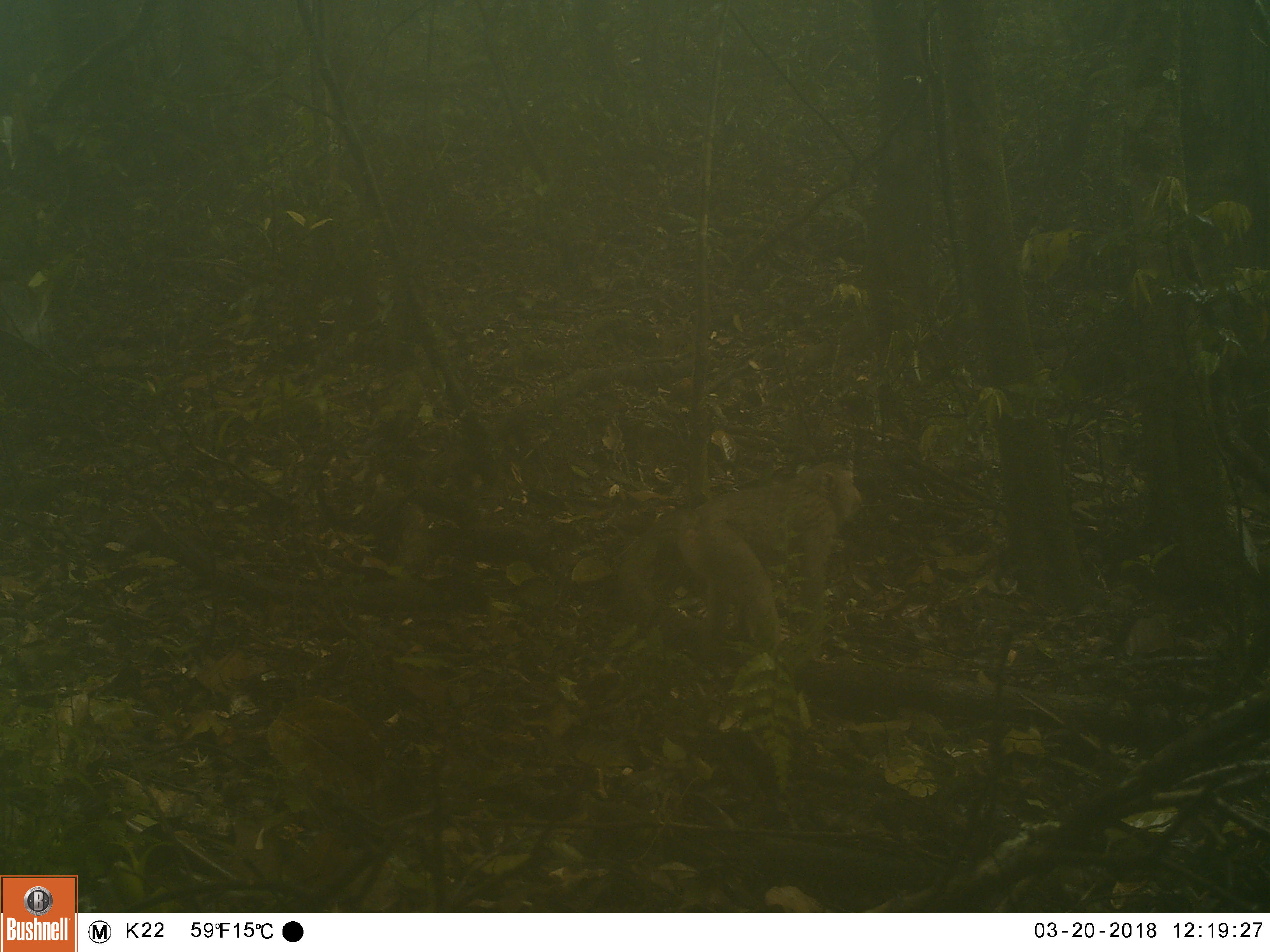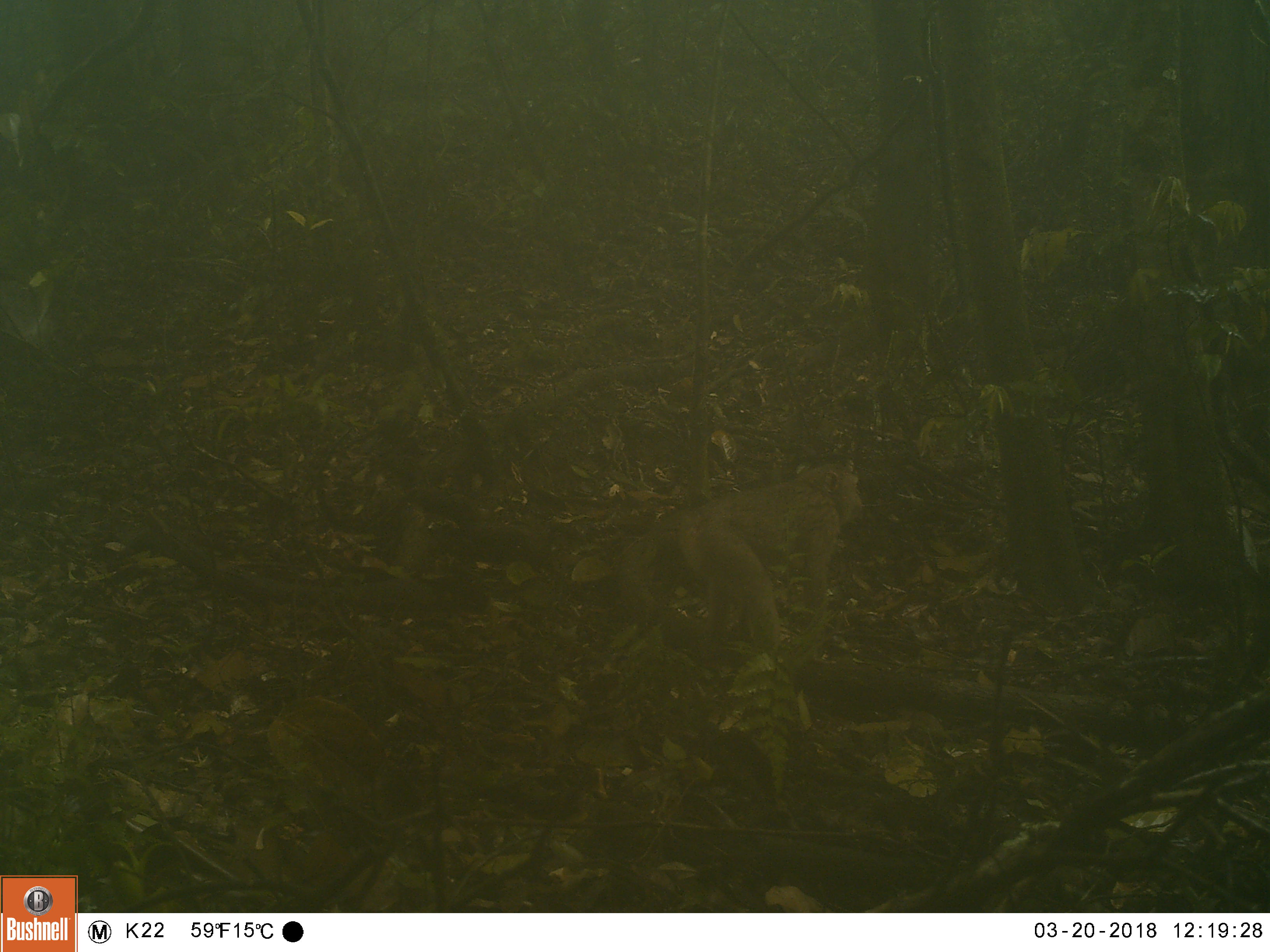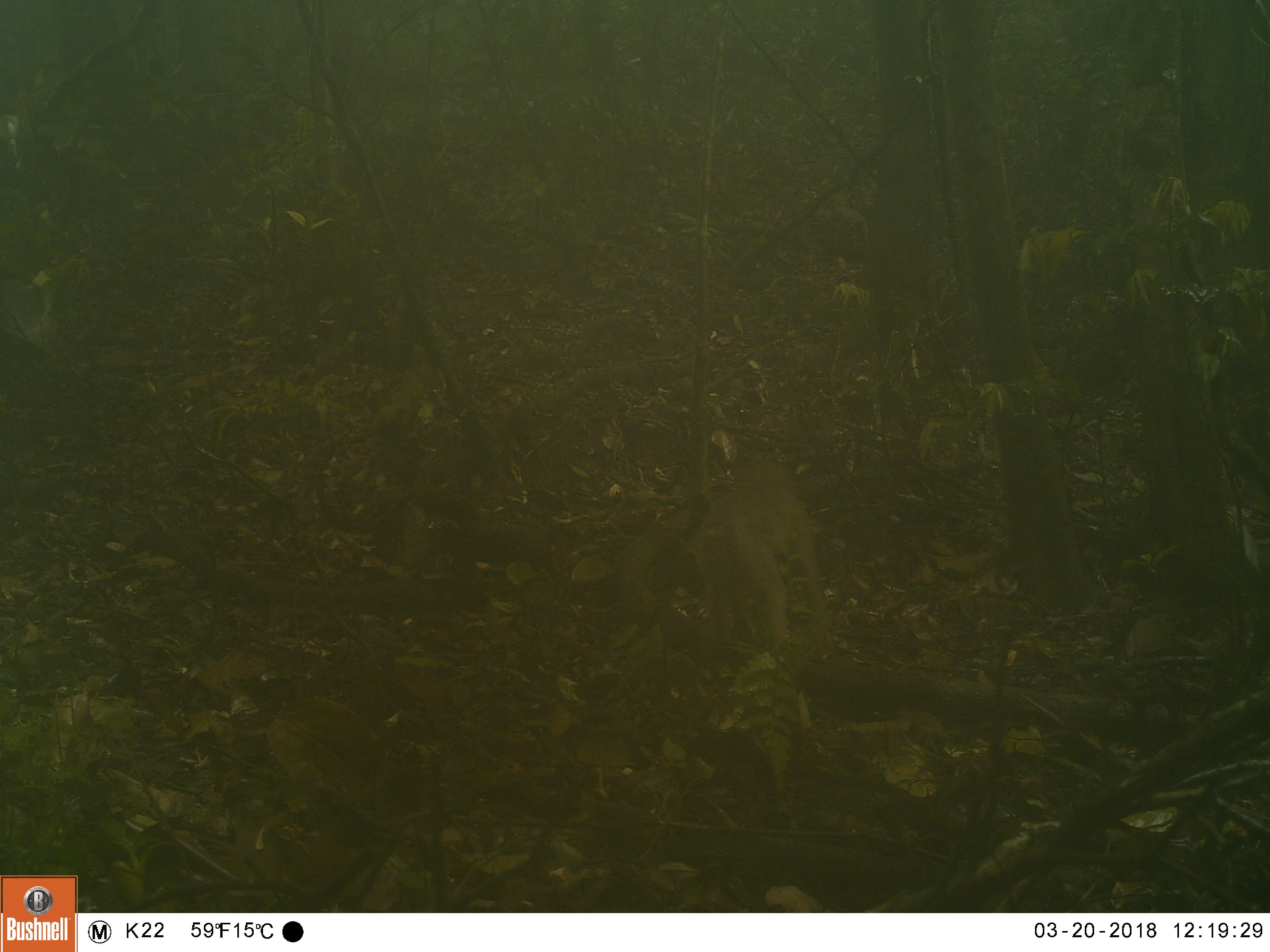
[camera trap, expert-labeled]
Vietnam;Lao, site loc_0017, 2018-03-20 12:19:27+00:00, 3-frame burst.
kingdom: Animalia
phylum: Chordata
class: Mammalia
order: Primates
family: Cercopithecidae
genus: Macaca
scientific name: Macaca nemestrina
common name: pig-tailed macaque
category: pig tailed macaque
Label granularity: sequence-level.